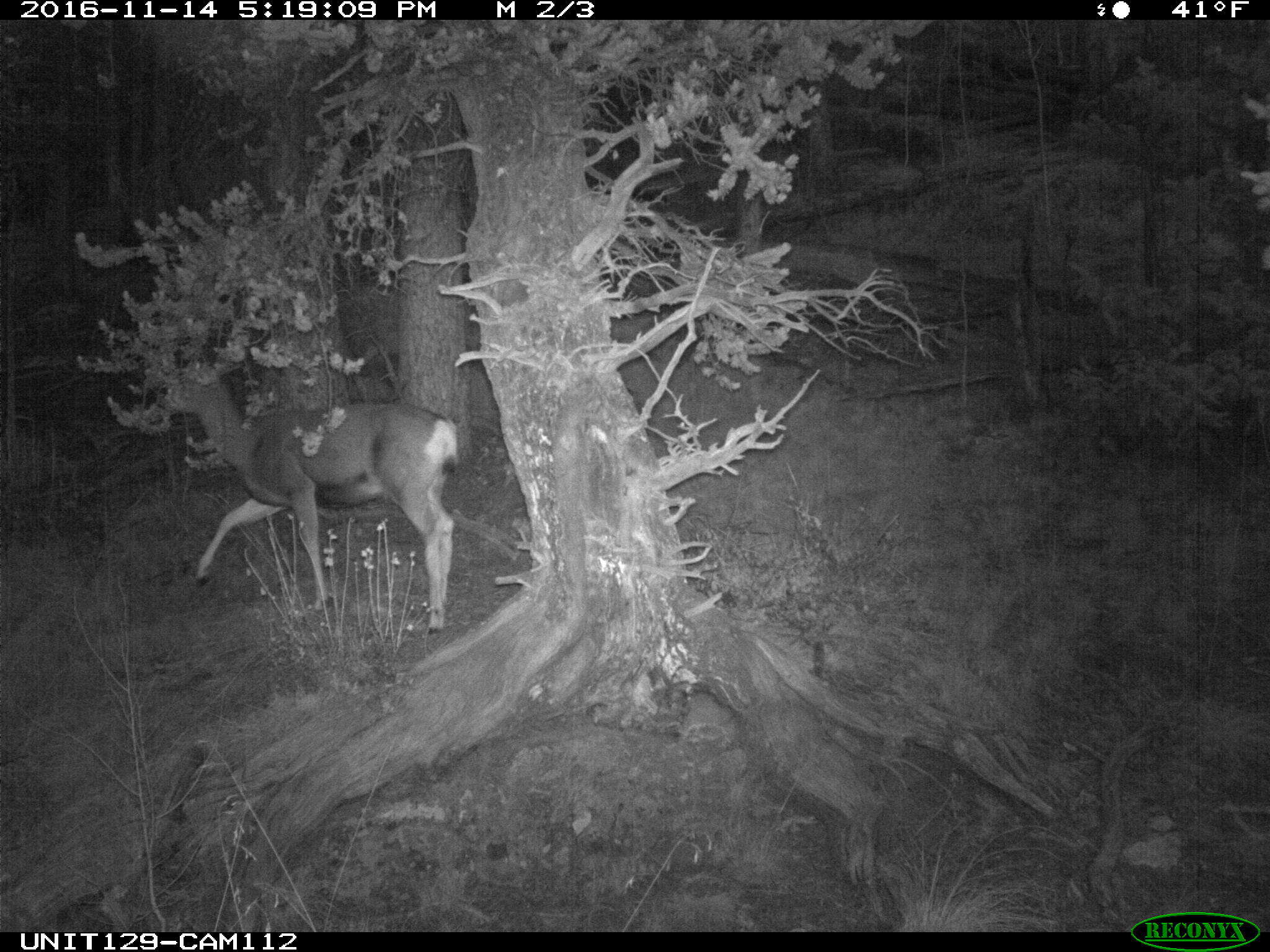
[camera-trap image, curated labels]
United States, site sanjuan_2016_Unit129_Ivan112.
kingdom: Animalia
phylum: Chordata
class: Mammalia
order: Artiodactyla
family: Cervidae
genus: Odocoileus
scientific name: Odocoileus hemionus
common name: mule deer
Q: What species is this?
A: Odocoileus hemionus (mule deer).